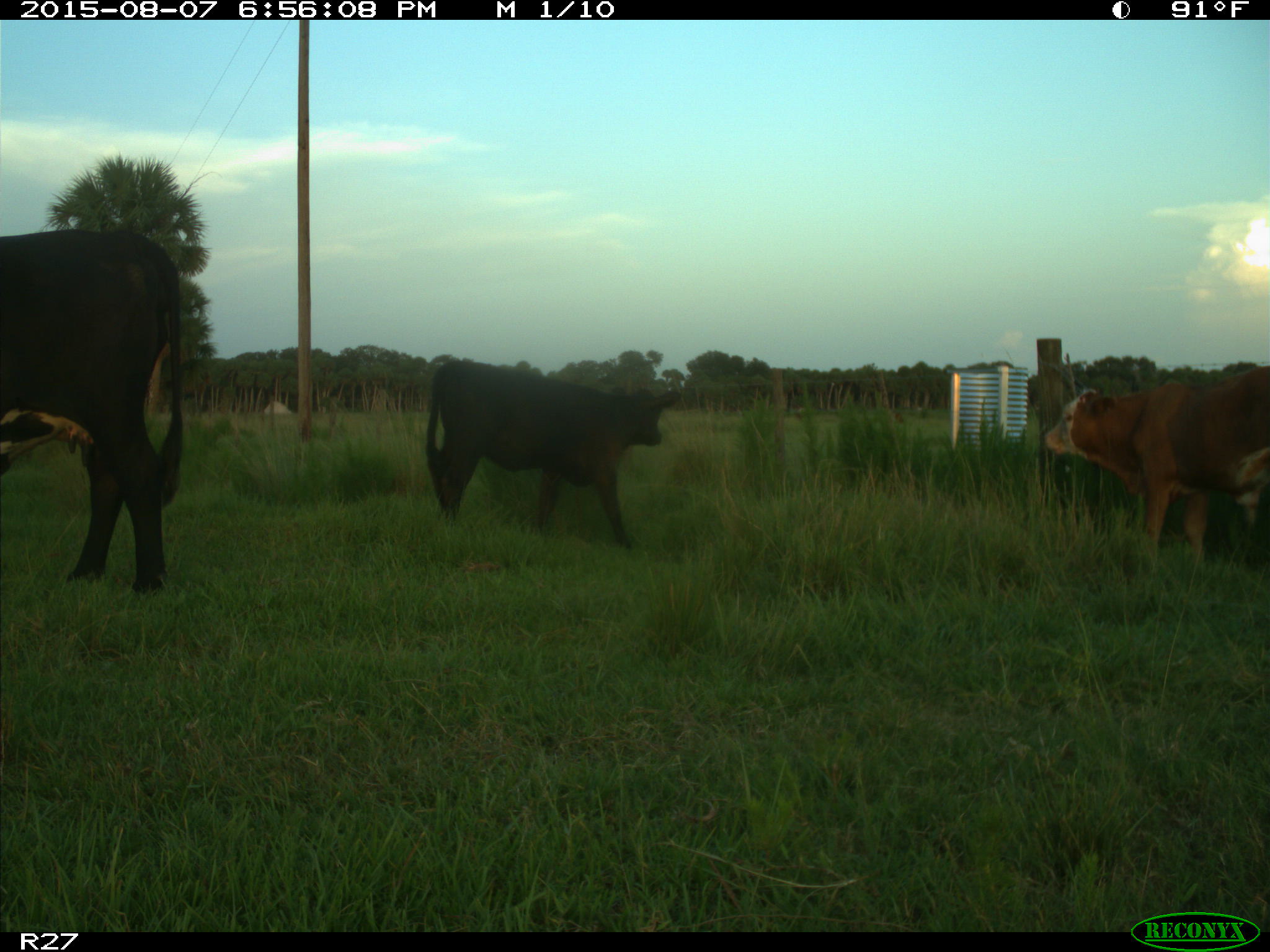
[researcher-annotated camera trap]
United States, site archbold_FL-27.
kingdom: Animalia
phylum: Chordata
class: Mammalia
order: Artiodactyla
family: Bovidae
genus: Bos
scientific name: Bos taurus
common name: domestic cow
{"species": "Bos taurus (domestic cow)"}